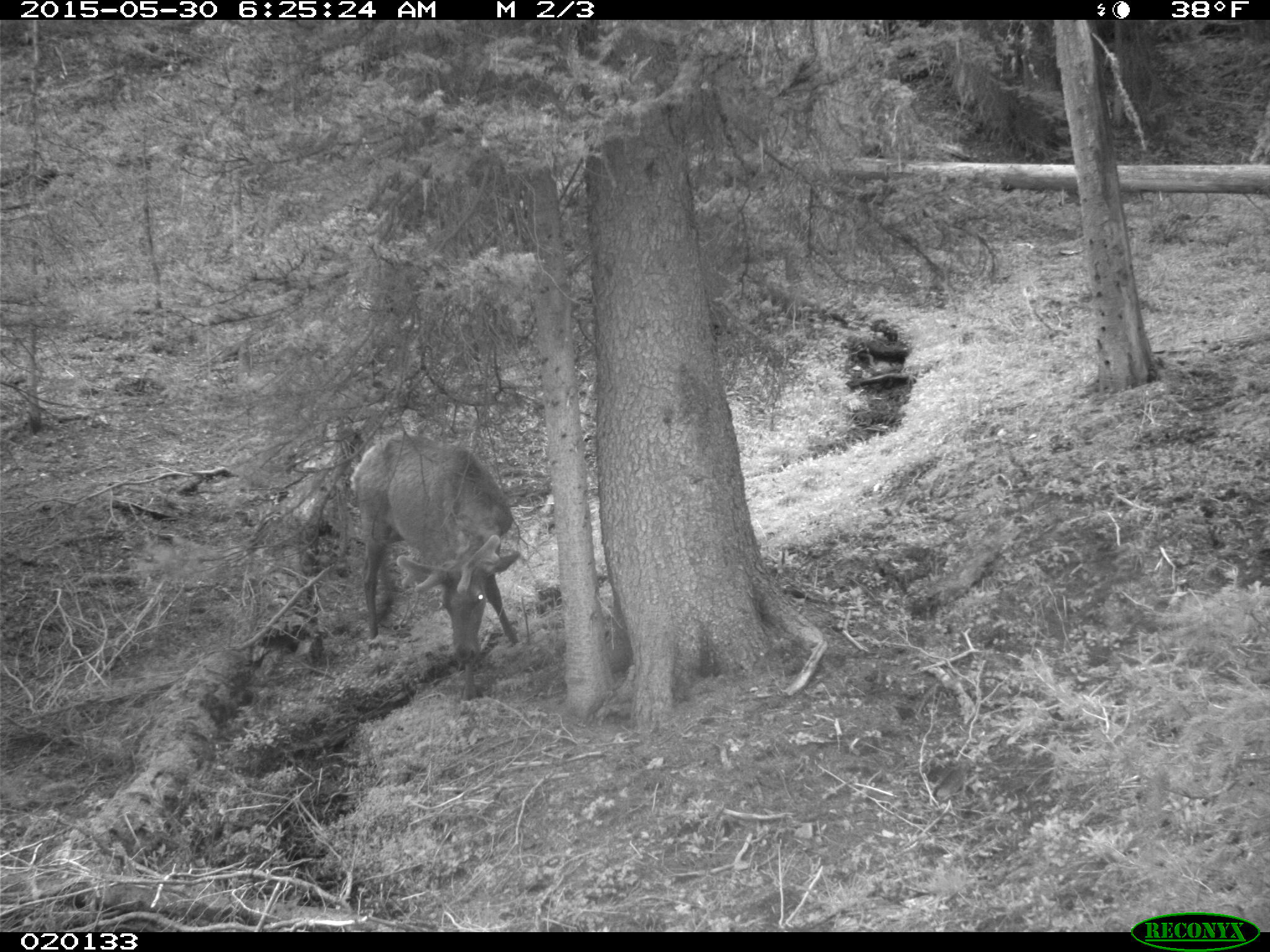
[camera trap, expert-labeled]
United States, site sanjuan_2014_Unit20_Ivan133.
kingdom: Animalia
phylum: Chordata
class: Mammalia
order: Artiodactyla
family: Cervidae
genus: Cervus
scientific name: Cervus elaphus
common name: red deer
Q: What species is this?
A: Cervus elaphus (red deer).